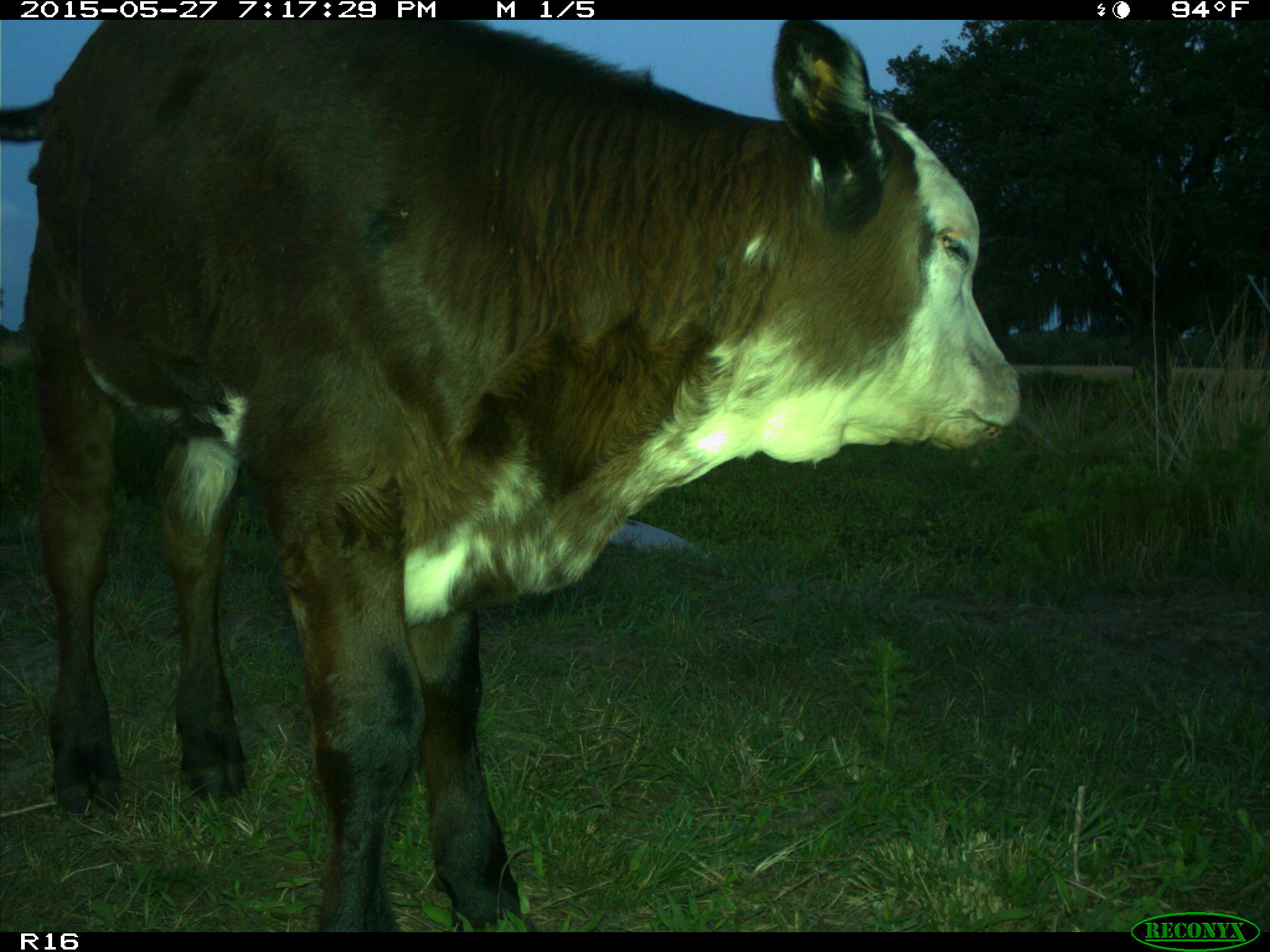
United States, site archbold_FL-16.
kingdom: Animalia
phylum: Chordata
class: Mammalia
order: Artiodactyla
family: Bovidae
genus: Bos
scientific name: Bos taurus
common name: domestic cow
Bos taurus (domestic cow).